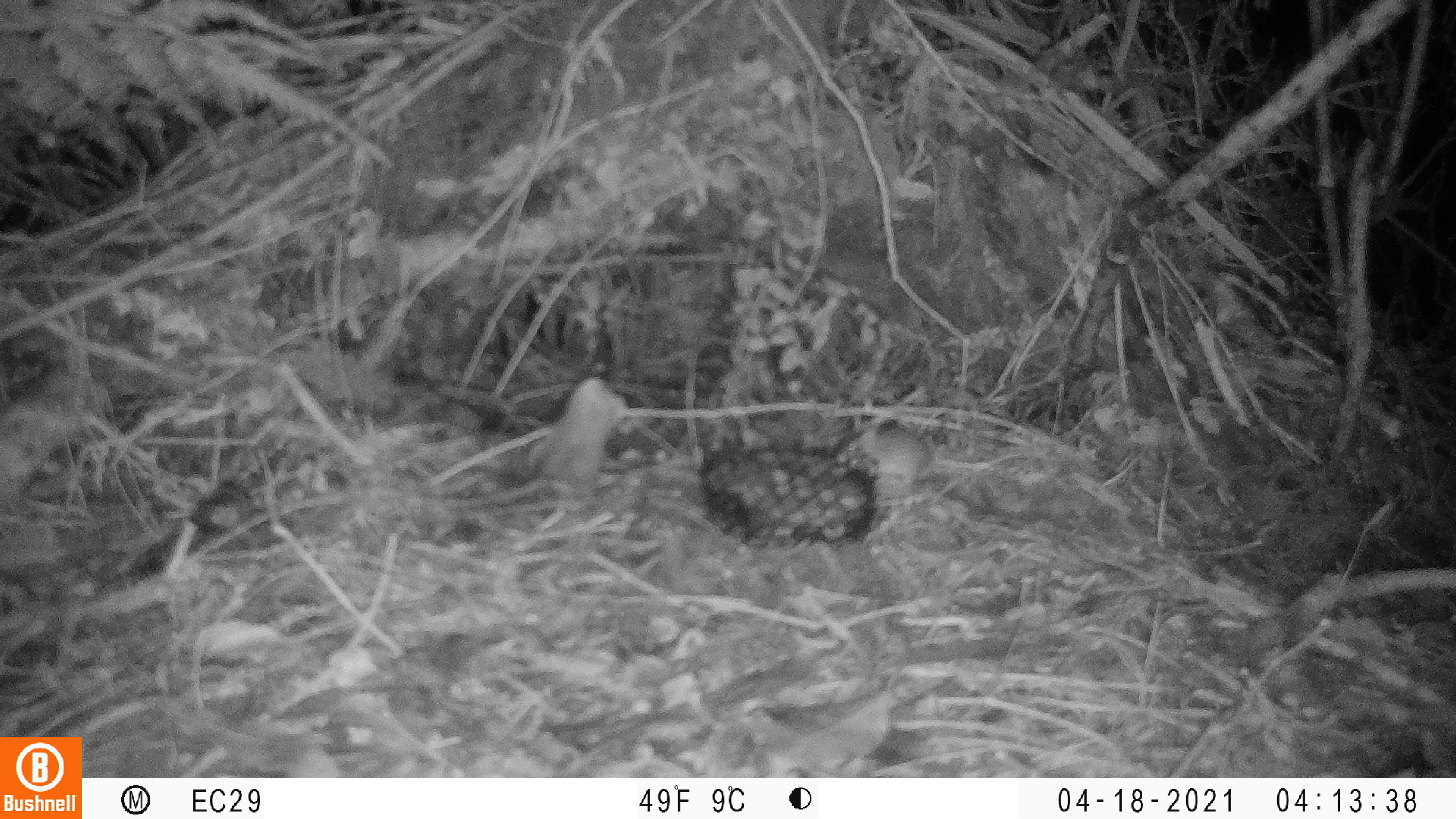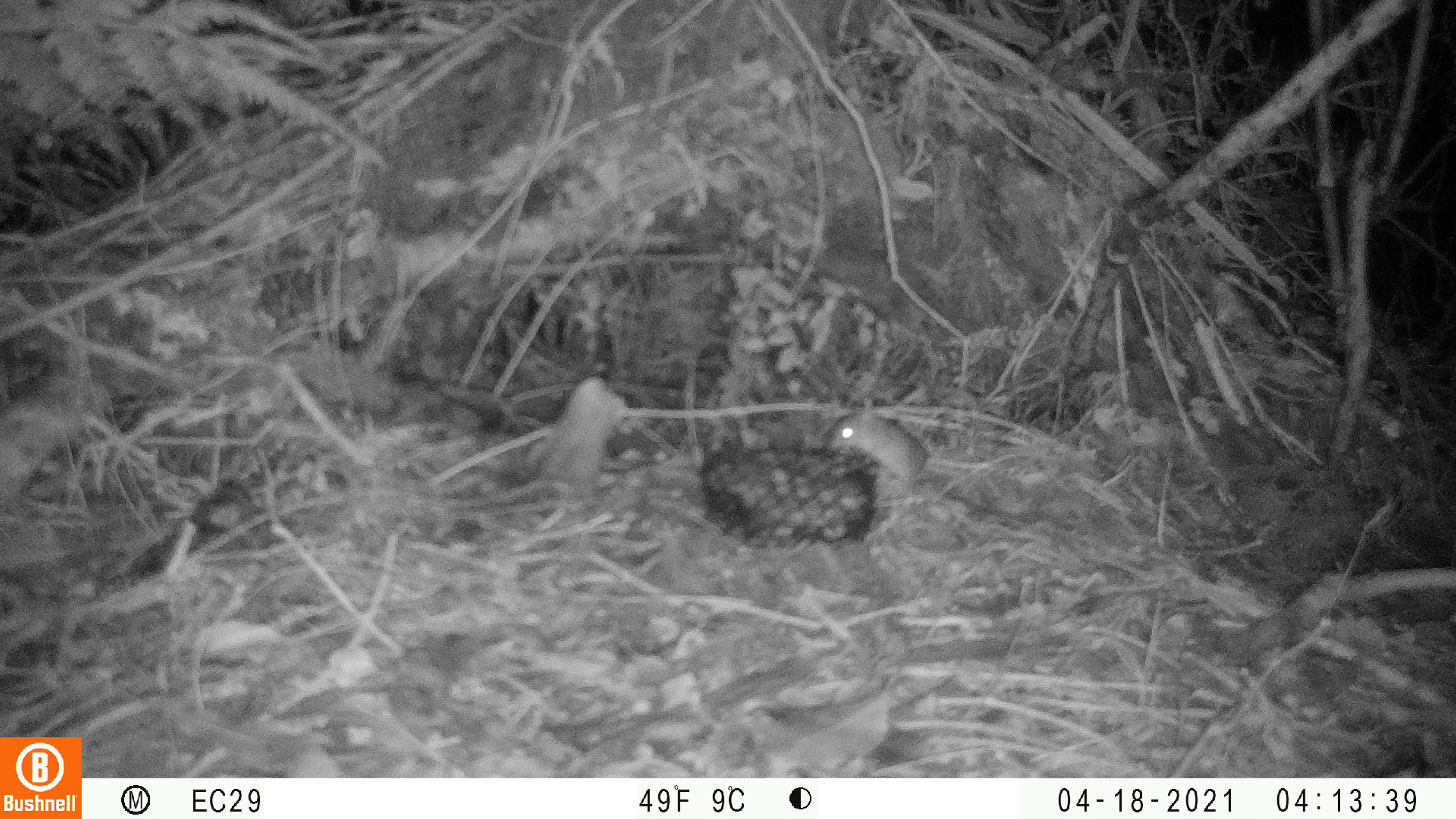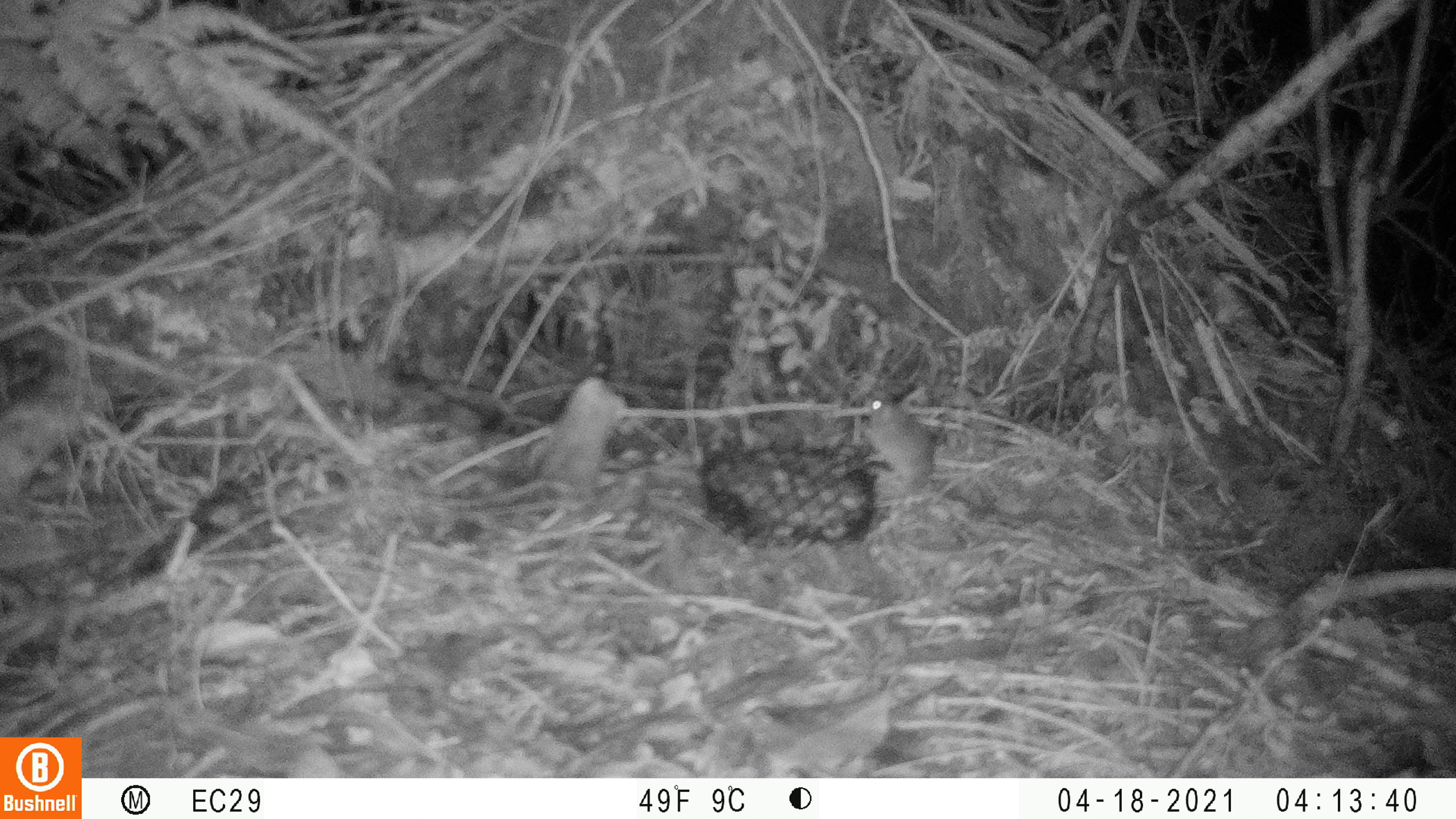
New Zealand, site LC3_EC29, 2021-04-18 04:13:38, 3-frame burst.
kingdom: Animalia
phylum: Chordata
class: Mammalia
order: Rodentia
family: Muridae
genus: Mus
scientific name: Mus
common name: mouse